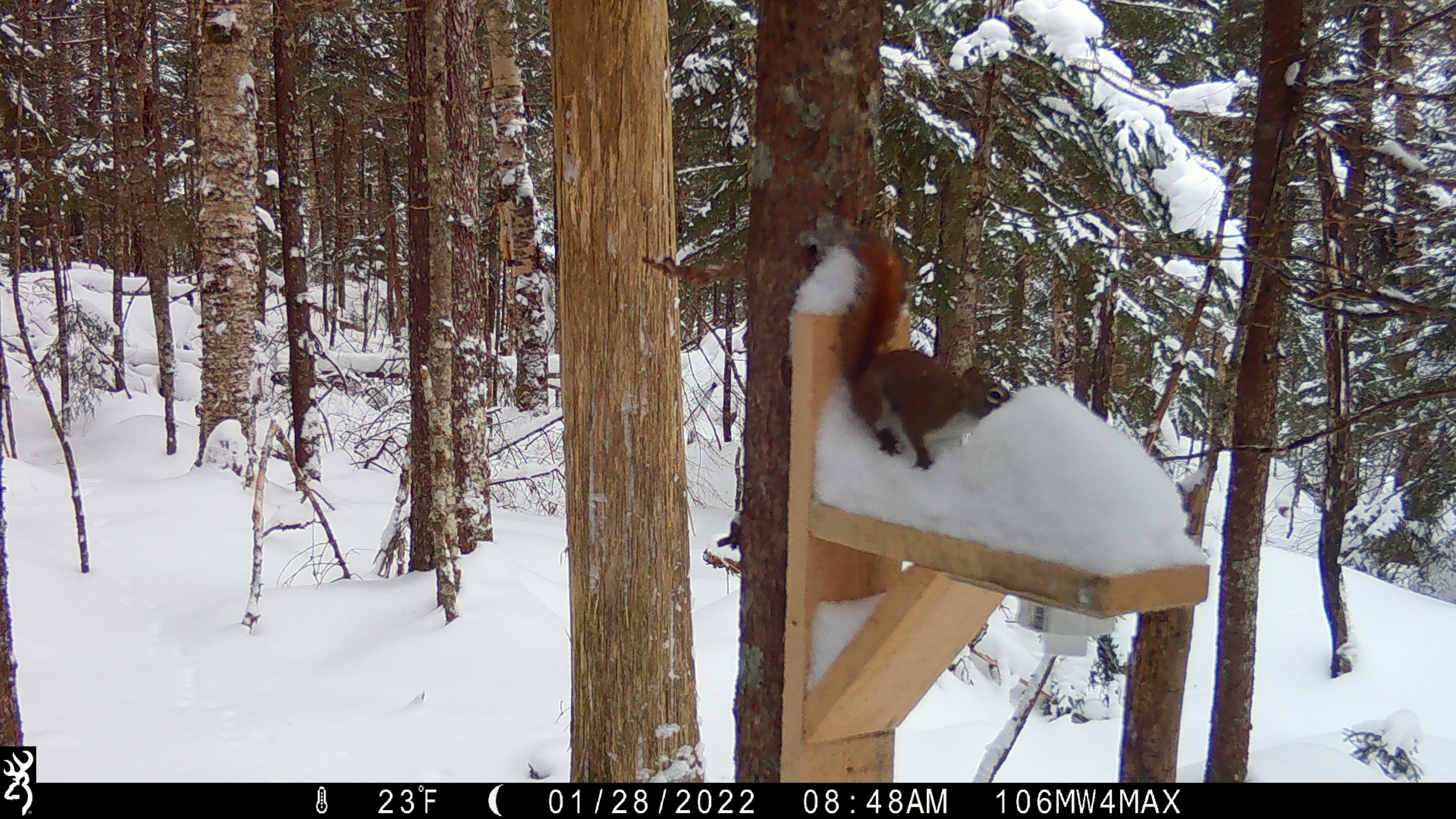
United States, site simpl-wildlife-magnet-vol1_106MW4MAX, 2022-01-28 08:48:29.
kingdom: Animalia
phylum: Chordata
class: Mammalia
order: Rodentia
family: Sciuridae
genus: Tamiasciurus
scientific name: Tamiasciurus hudsonicus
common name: red squirrel